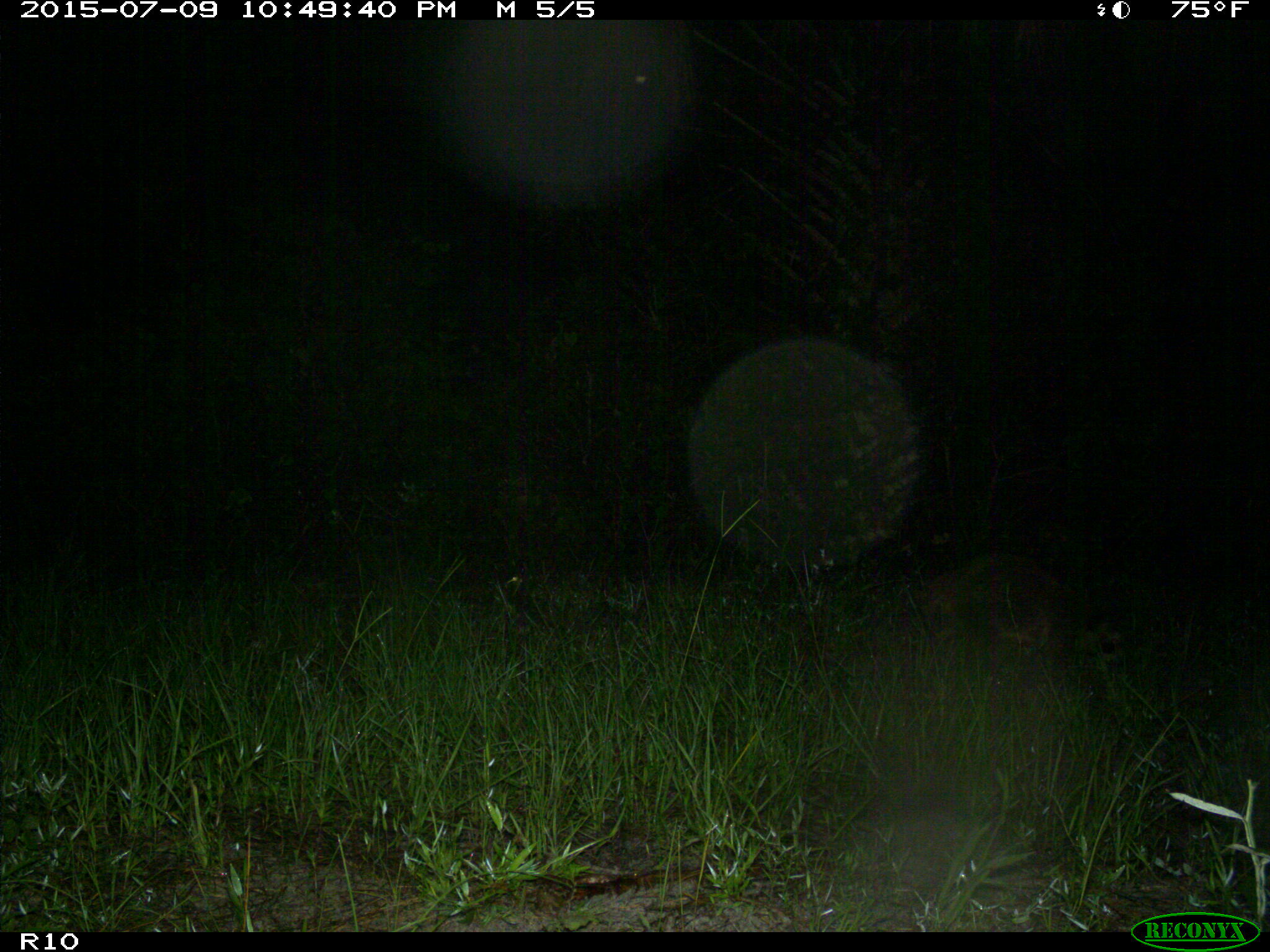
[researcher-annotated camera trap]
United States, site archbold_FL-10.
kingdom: Animalia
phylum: Chordata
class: Mammalia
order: Carnivora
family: Procyonidae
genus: Procyon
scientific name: Procyon lotor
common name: common raccoon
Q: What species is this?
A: Procyon lotor (common raccoon).